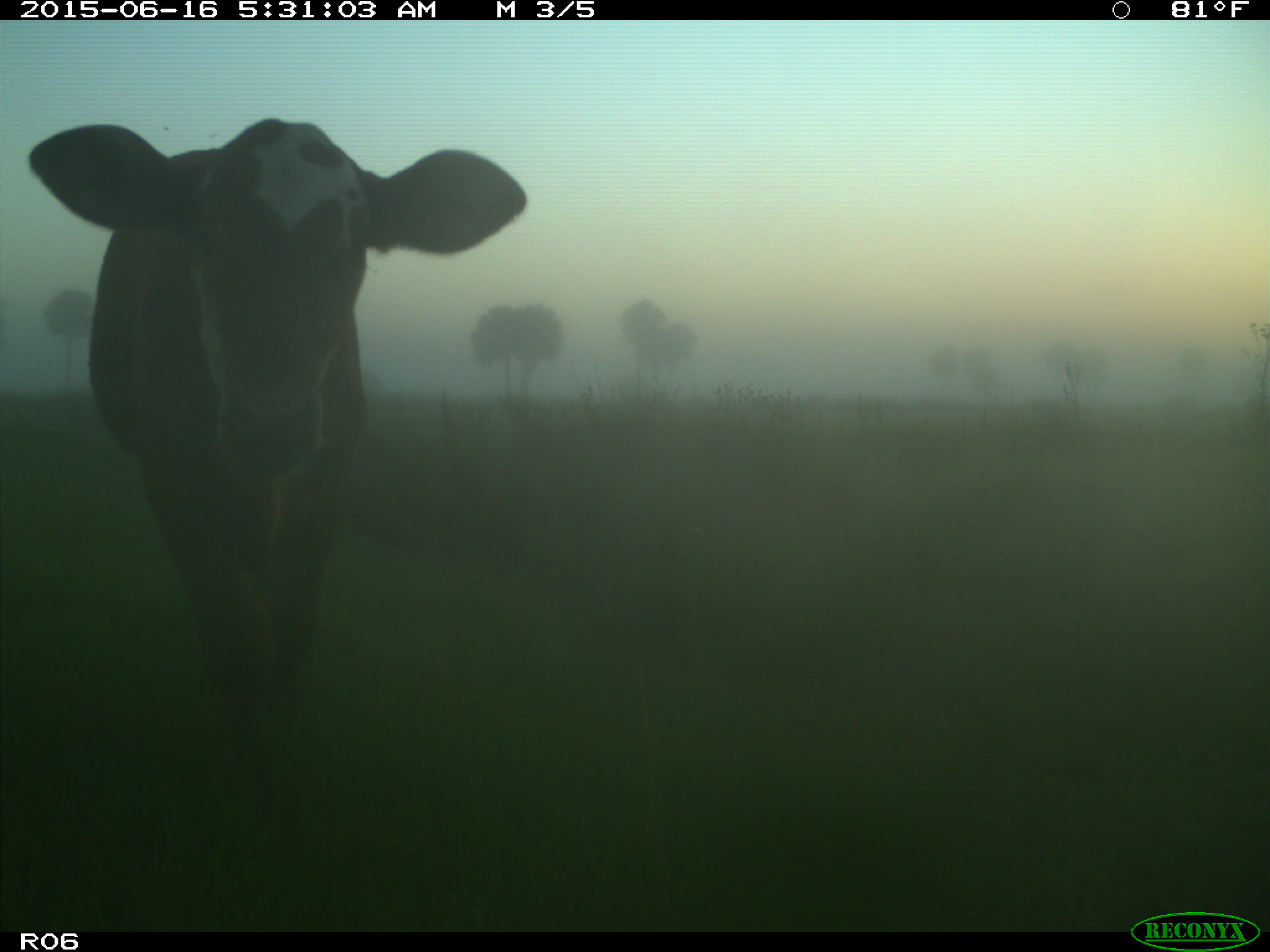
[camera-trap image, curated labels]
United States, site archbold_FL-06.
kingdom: Animalia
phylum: Chordata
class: Mammalia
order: Artiodactyla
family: Bovidae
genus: Bos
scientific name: Bos taurus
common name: domestic cow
Bos taurus (domestic cow).